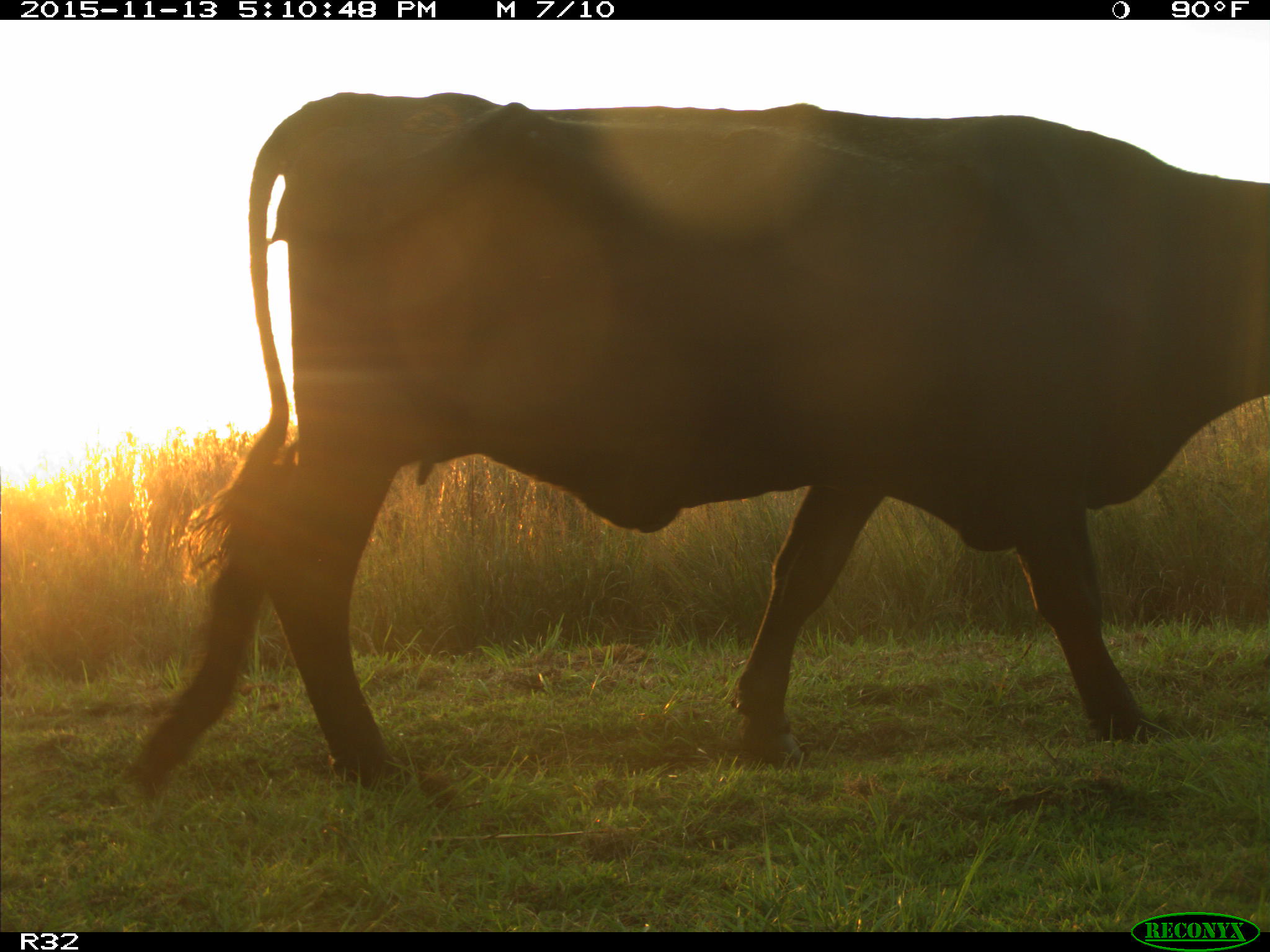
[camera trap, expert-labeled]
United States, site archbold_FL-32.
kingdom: Animalia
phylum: Chordata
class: Mammalia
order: Artiodactyla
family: Bovidae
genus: Bos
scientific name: Bos taurus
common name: domestic cow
Bos taurus (domestic cow).